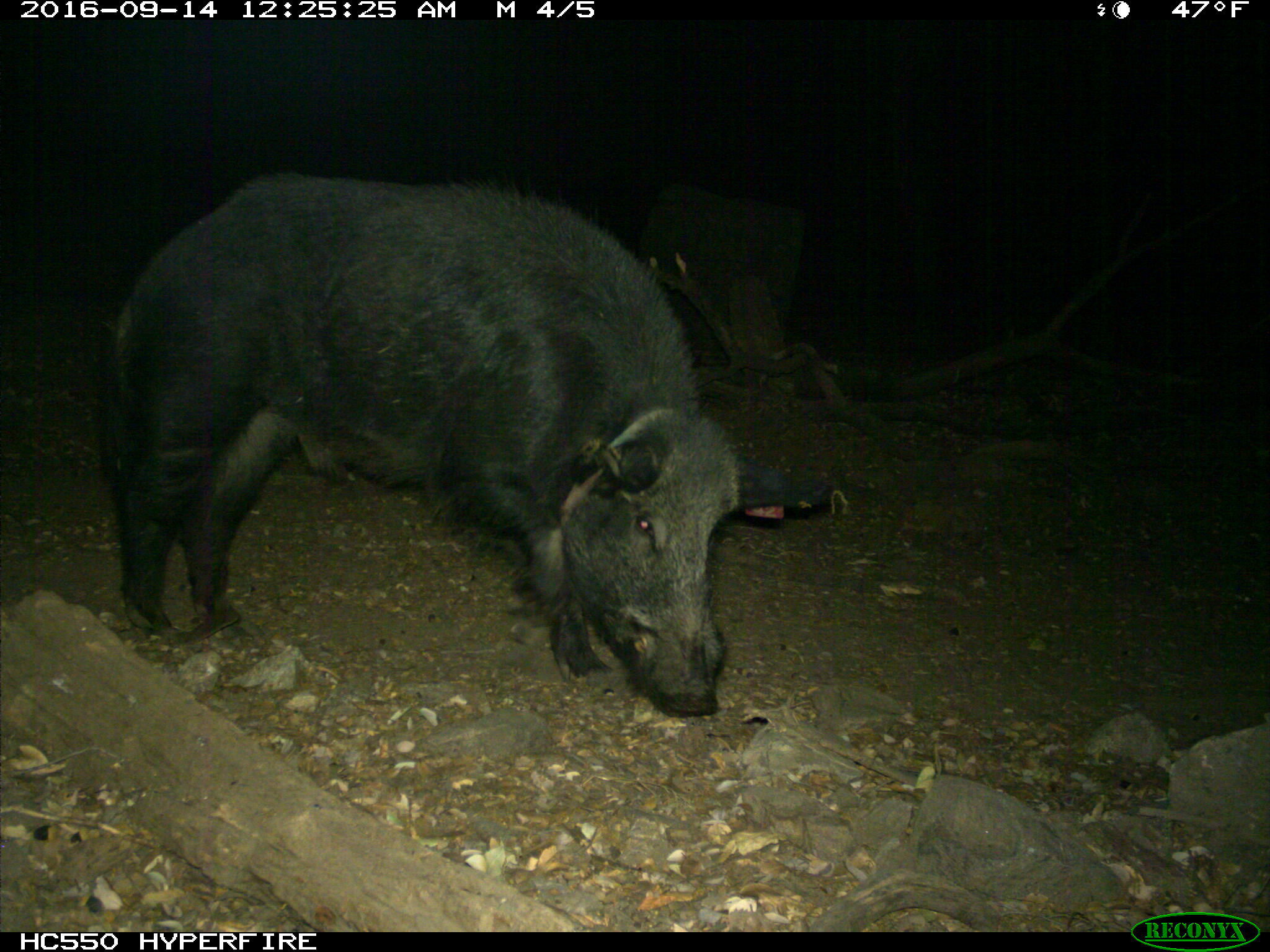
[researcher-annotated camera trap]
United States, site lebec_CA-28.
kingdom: Animalia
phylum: Chordata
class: Mammalia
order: Artiodactyla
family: Suidae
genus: Sus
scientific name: Sus scrofa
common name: wild boar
Sus scrofa (wild boar).